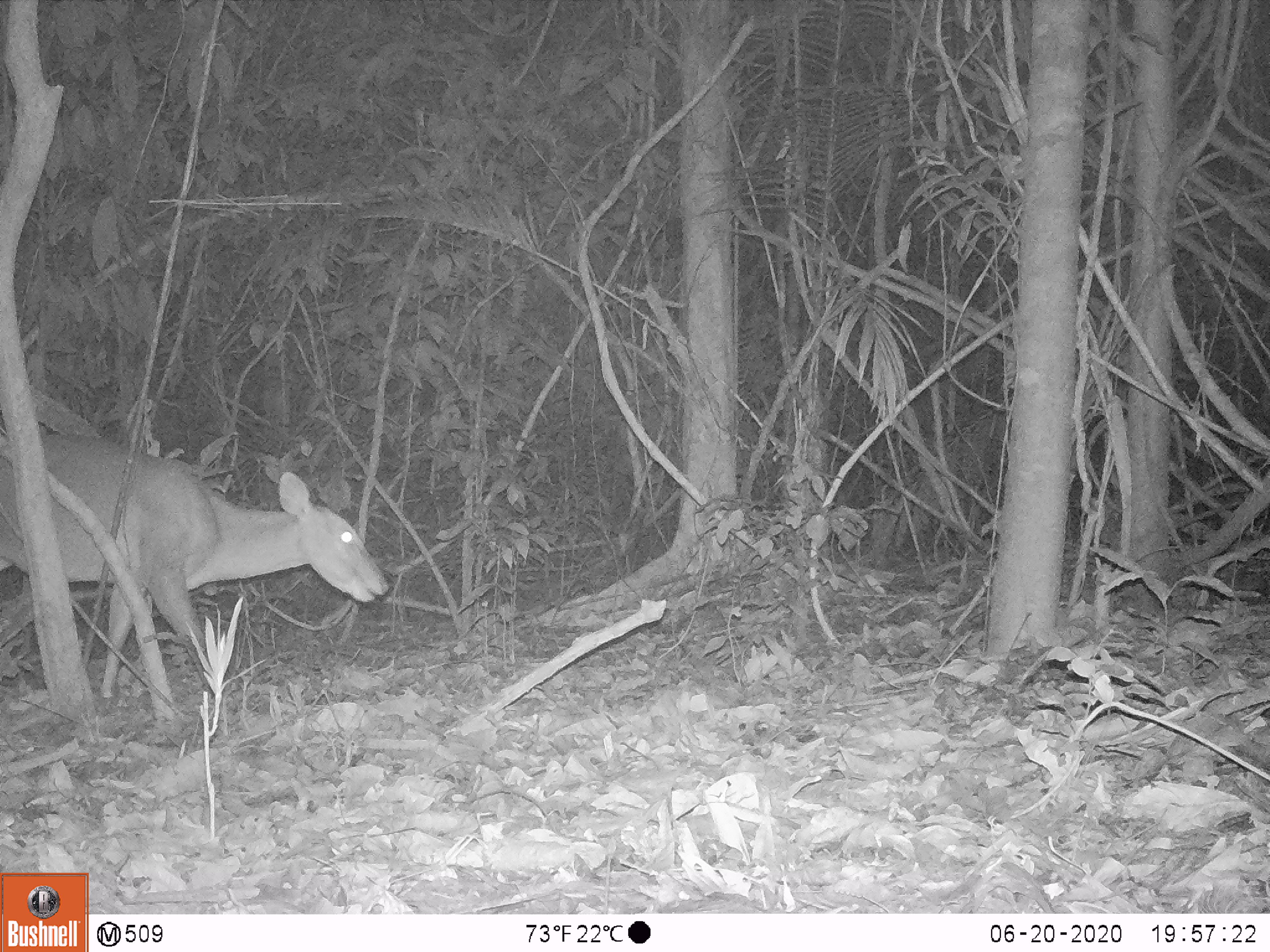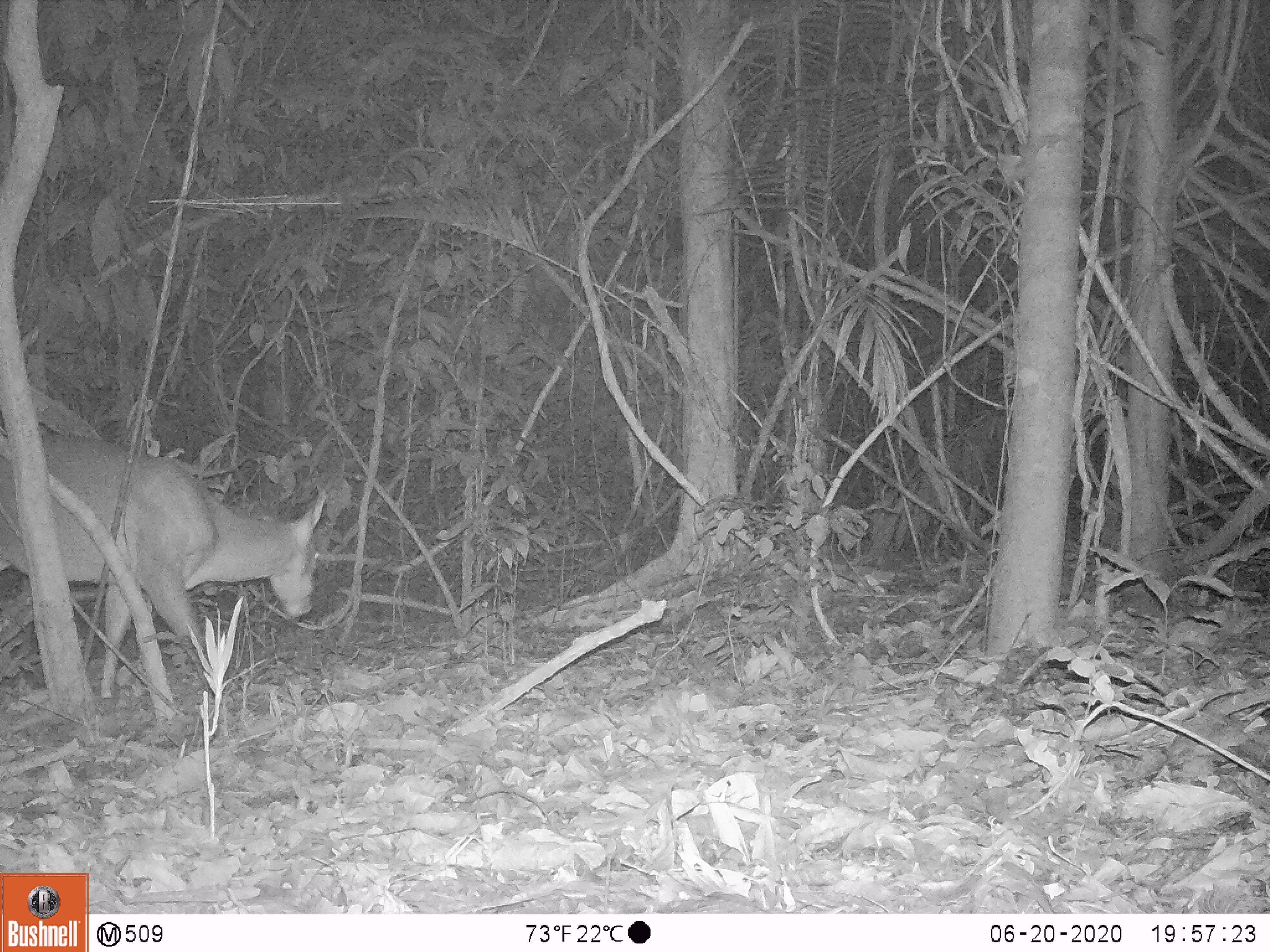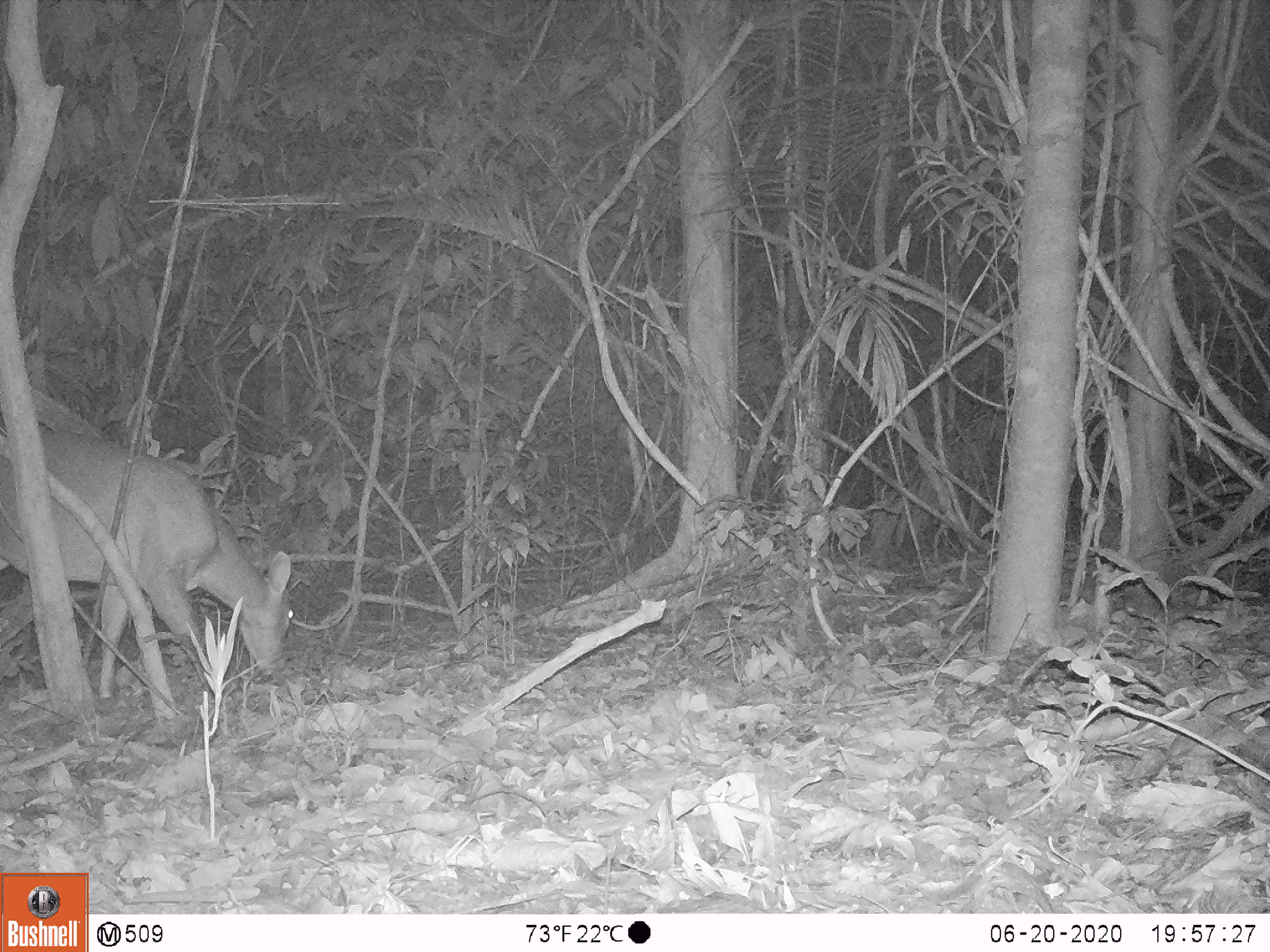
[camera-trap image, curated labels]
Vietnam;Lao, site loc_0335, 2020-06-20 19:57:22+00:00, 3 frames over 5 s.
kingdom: Animalia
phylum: Chordata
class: Mammalia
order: Artiodactyla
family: Cervidae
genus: Muntiacus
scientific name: Muntiacus vuquangensis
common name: large-antlered muntjac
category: large antlered muntjac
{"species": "large antlered muntjac (large-antlered muntjac) (Muntiacus vuquangensis)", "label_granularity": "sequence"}